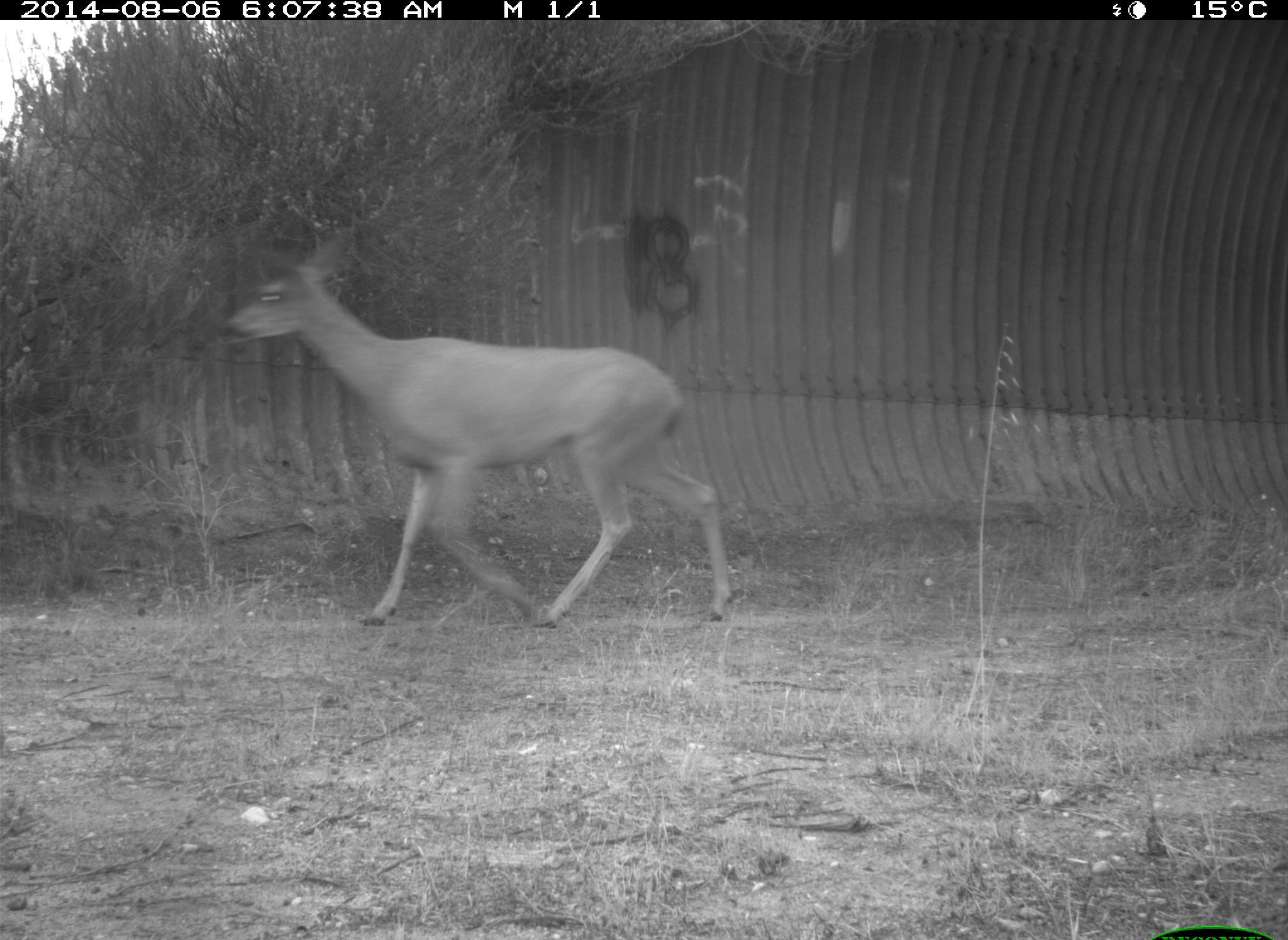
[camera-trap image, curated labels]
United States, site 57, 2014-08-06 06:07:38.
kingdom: Animalia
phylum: Chordata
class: Mammalia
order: Artiodactyla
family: Cervidae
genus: Odocoileus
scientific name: Odocoileus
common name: deer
Deer (Odocoileus).